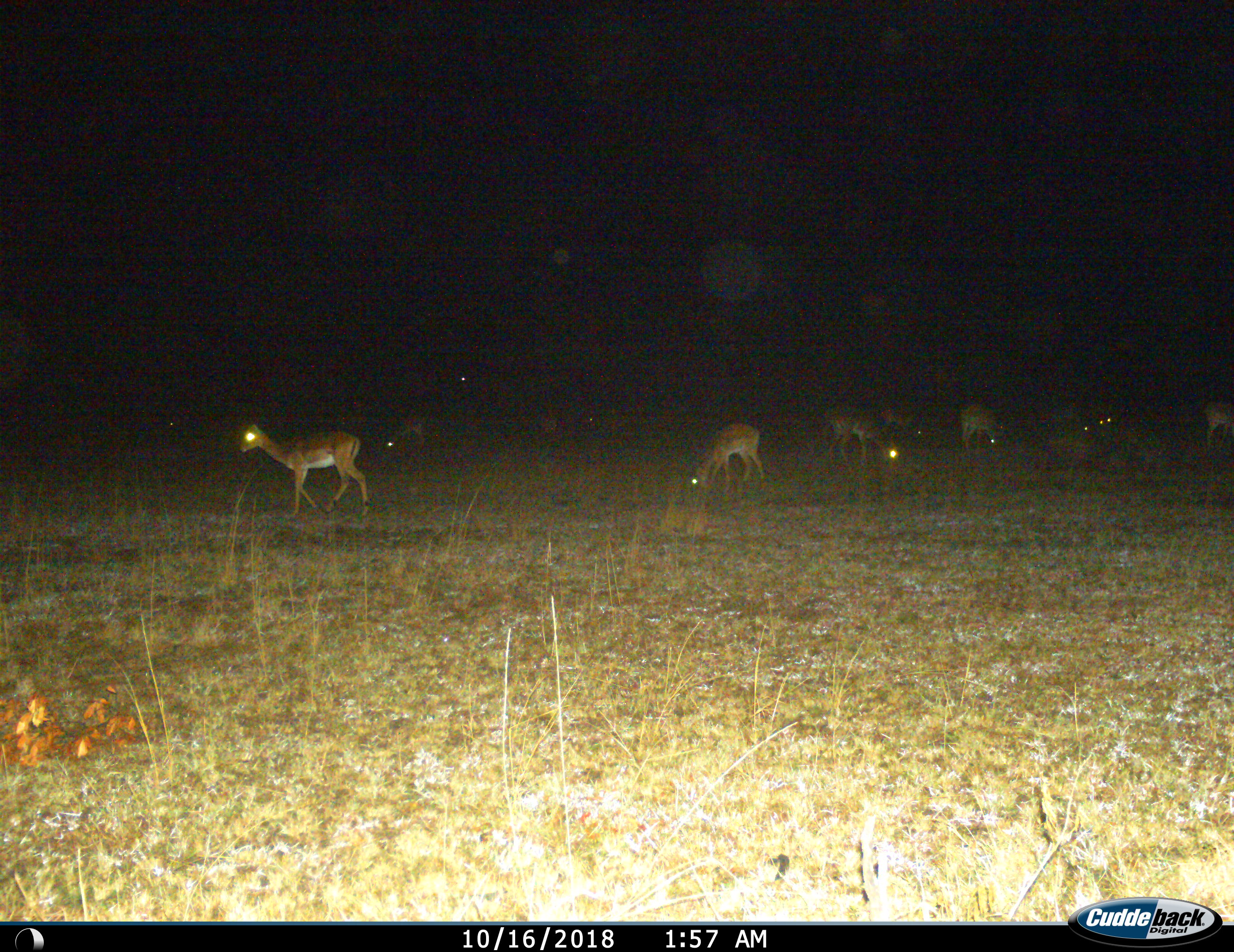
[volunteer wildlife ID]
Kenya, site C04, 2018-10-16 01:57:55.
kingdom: Animalia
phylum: Chordata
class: Mammalia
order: Artiodactyla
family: Bovidae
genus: Aepyceros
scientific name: Aepyceros melampus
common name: impala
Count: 7.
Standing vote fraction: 57%.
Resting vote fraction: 0%.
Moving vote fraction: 57%.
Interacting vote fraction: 0%.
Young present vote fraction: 0%.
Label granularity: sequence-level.